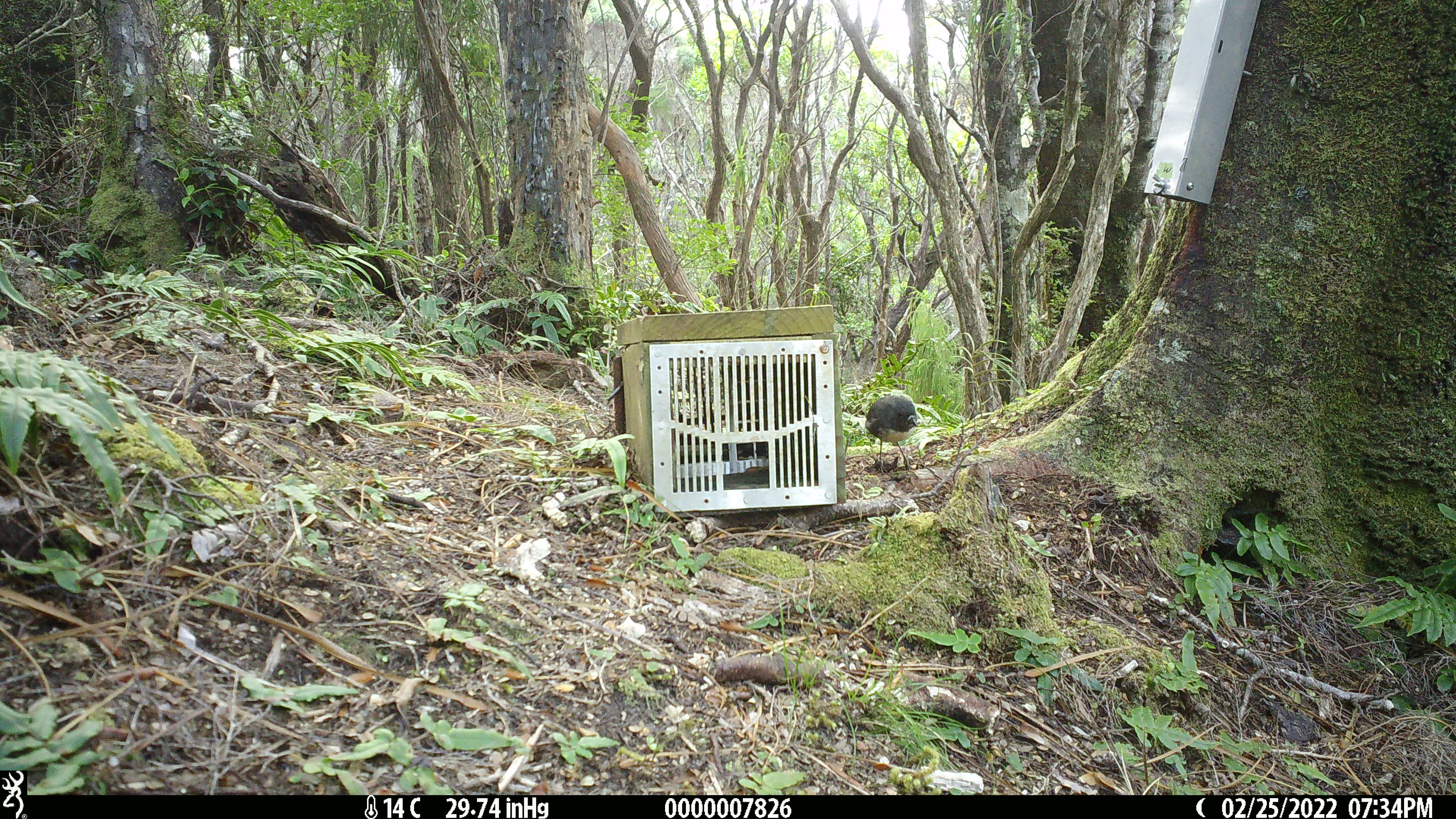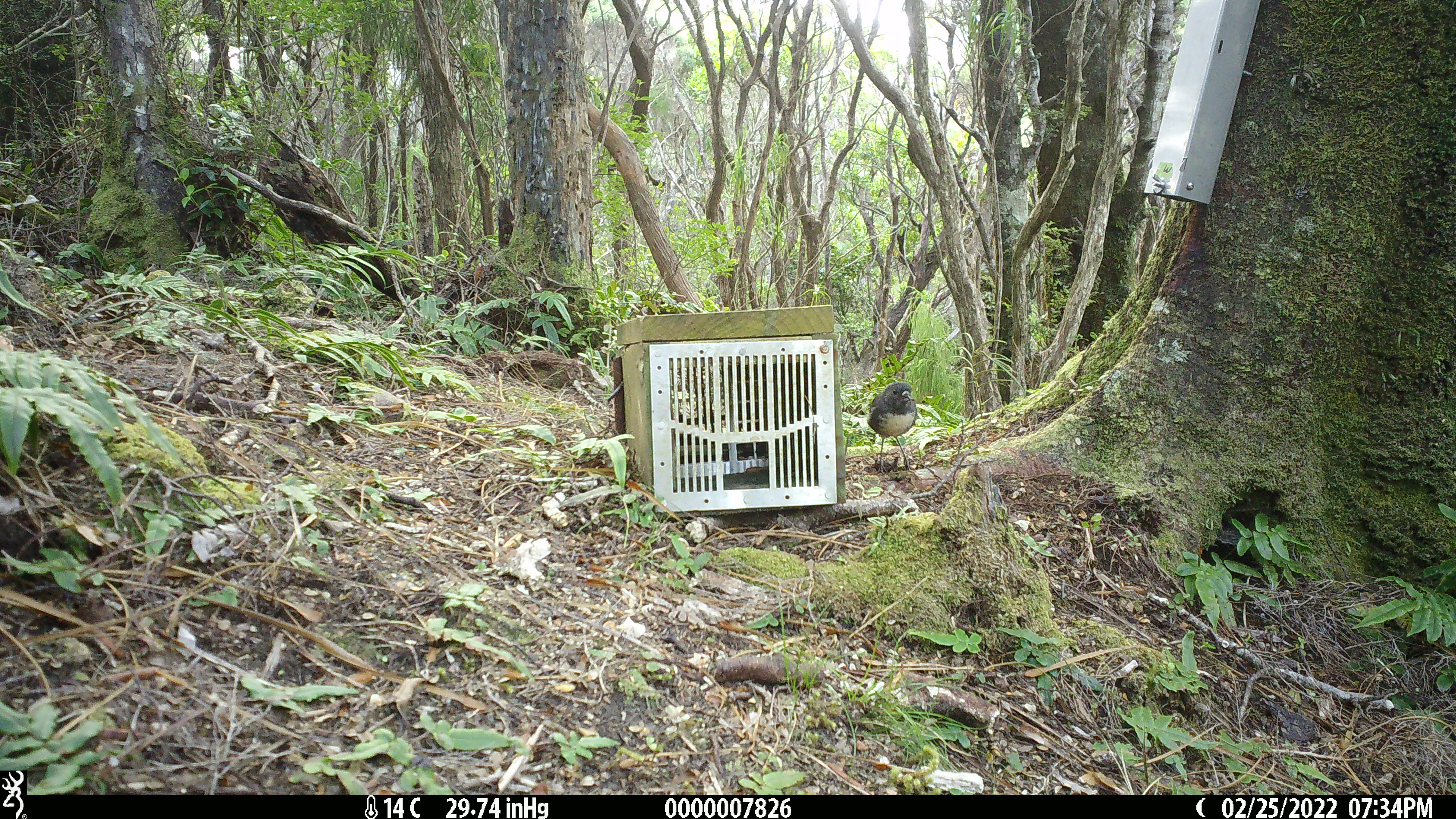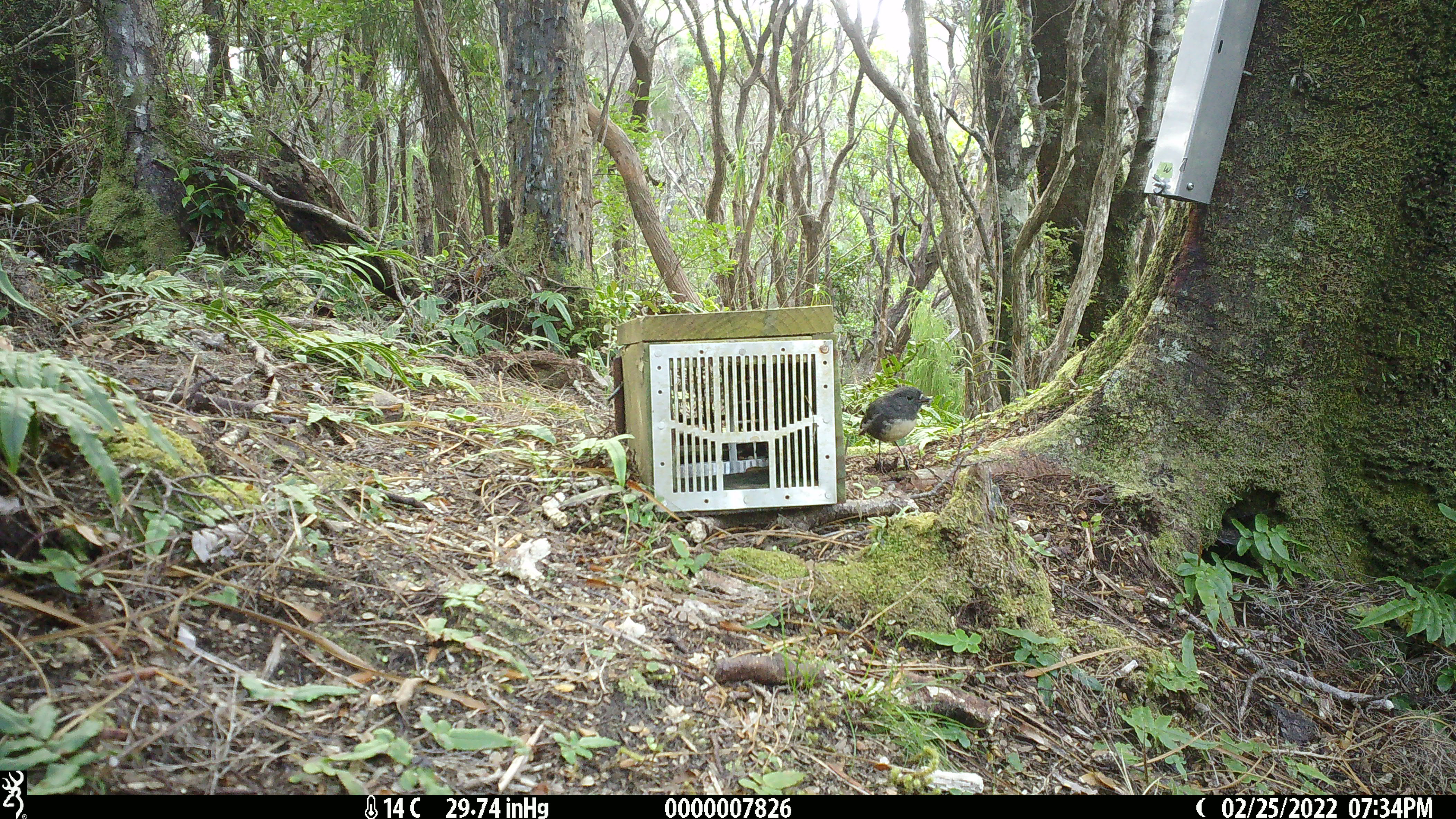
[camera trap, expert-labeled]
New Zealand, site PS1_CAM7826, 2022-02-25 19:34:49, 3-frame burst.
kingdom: Animalia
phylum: Chordata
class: Aves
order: Passeriformes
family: Petroicidae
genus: Petroica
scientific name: Petroica australis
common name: new zealand robin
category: robin